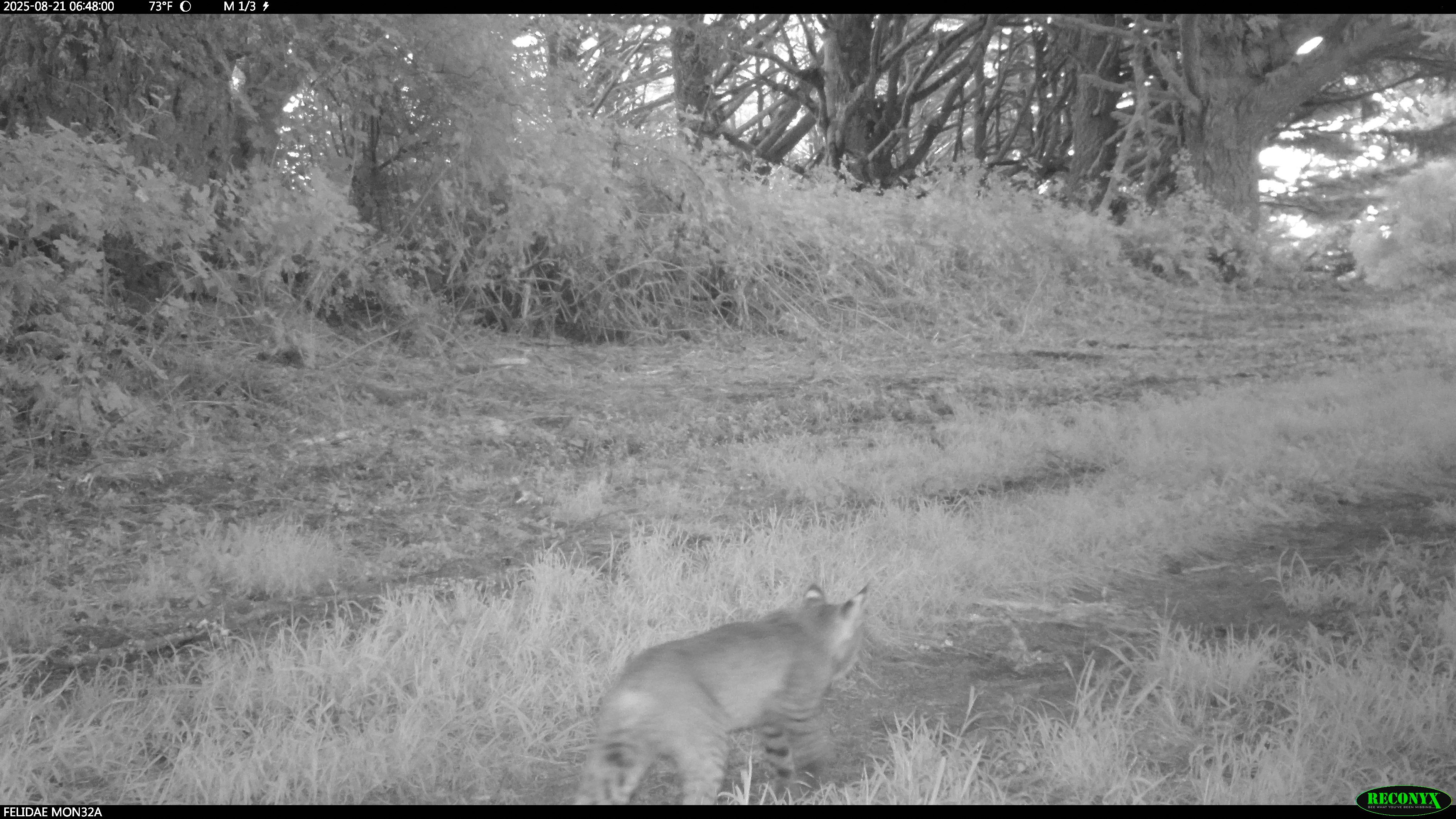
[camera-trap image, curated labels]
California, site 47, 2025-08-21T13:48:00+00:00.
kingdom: Animalia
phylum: Chordata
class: Mammalia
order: Carnivora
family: Felidae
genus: Lynx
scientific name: Lynx rufus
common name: bobcat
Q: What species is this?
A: Bobcat (Lynx rufus).